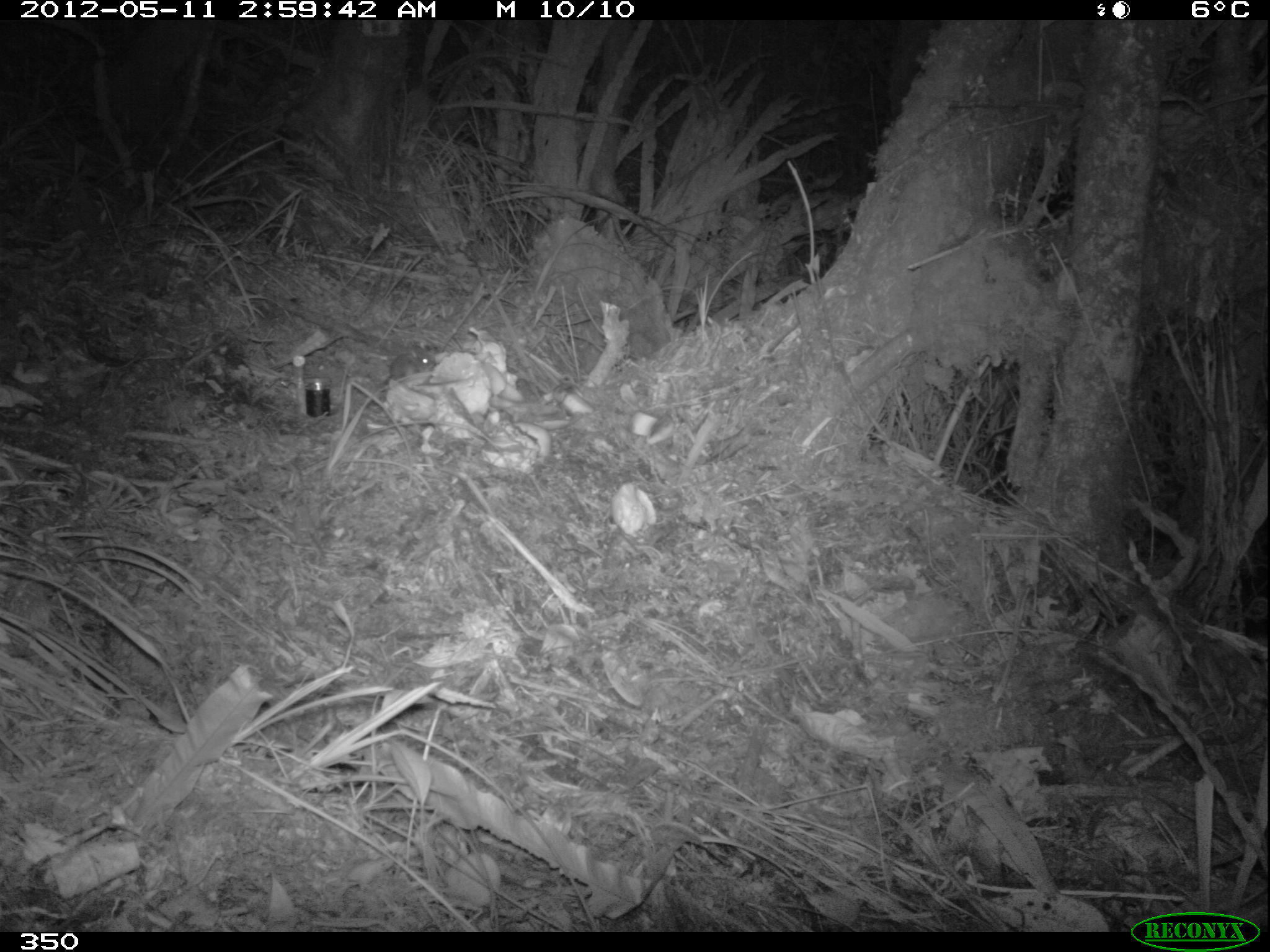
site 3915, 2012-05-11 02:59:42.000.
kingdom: Animalia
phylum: Chordata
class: Mammalia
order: Rodentia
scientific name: Rodentia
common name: rodents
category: unknown rodent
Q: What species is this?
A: Unknown rodent (rodents) (Rodentia).